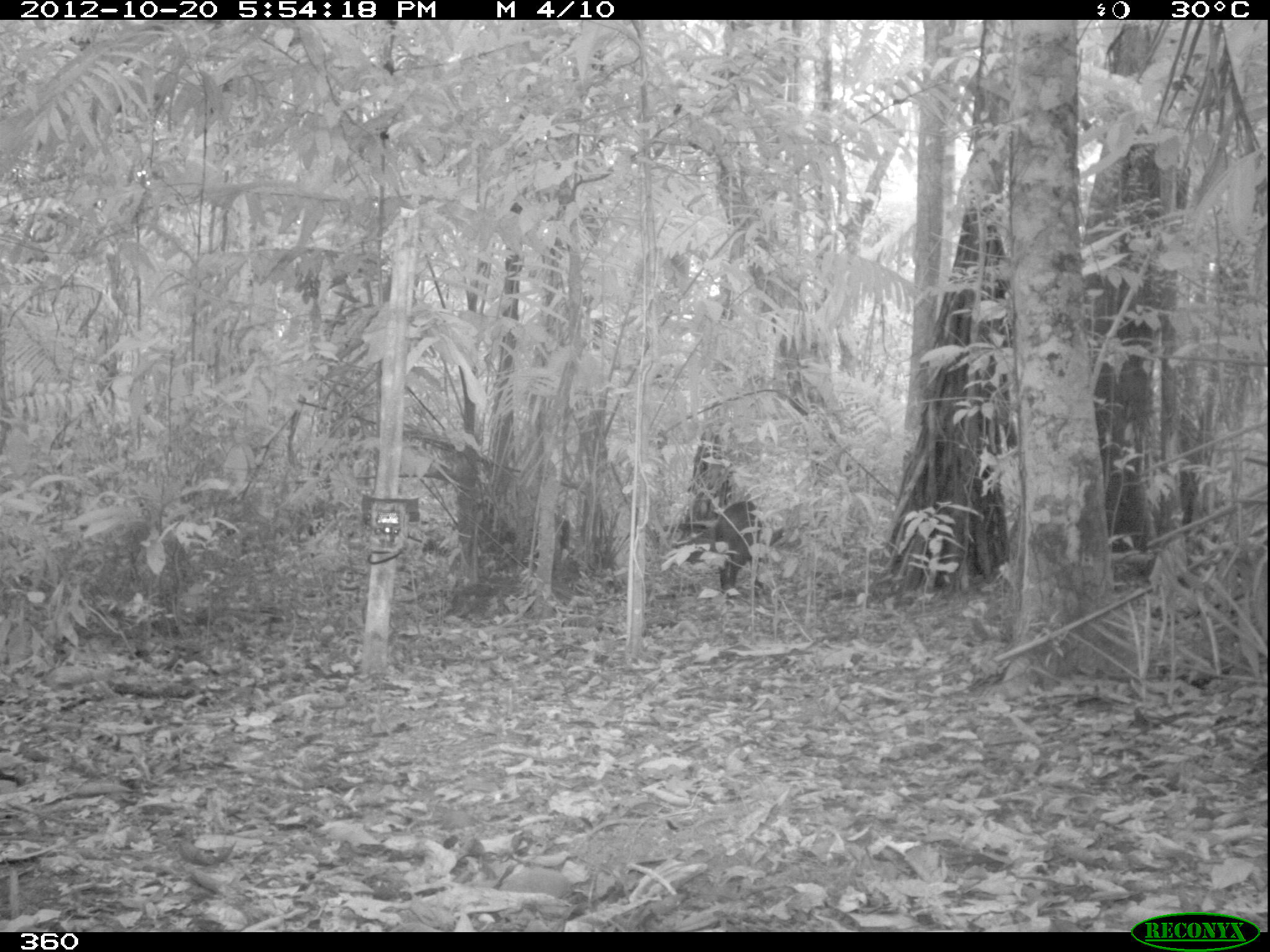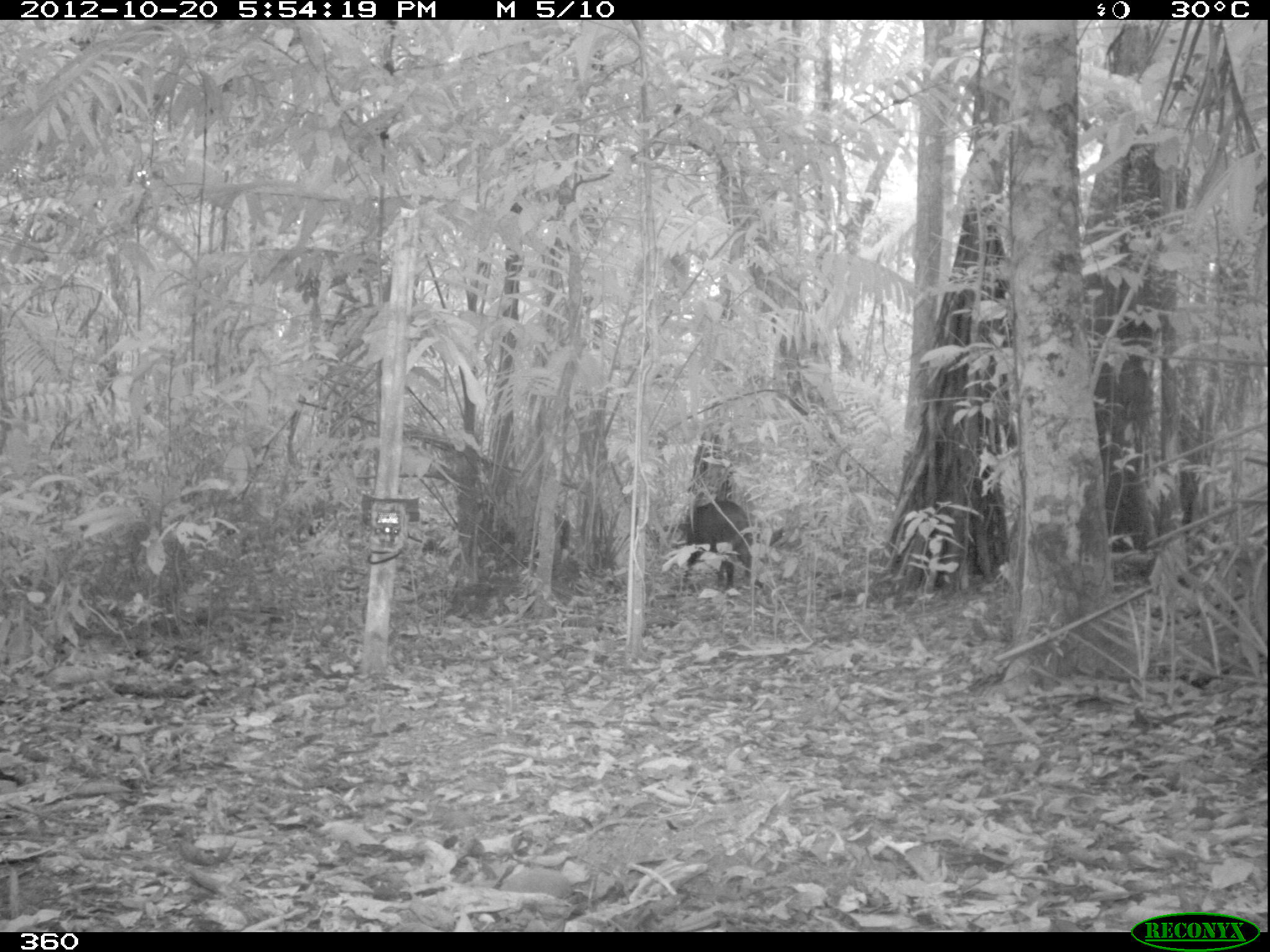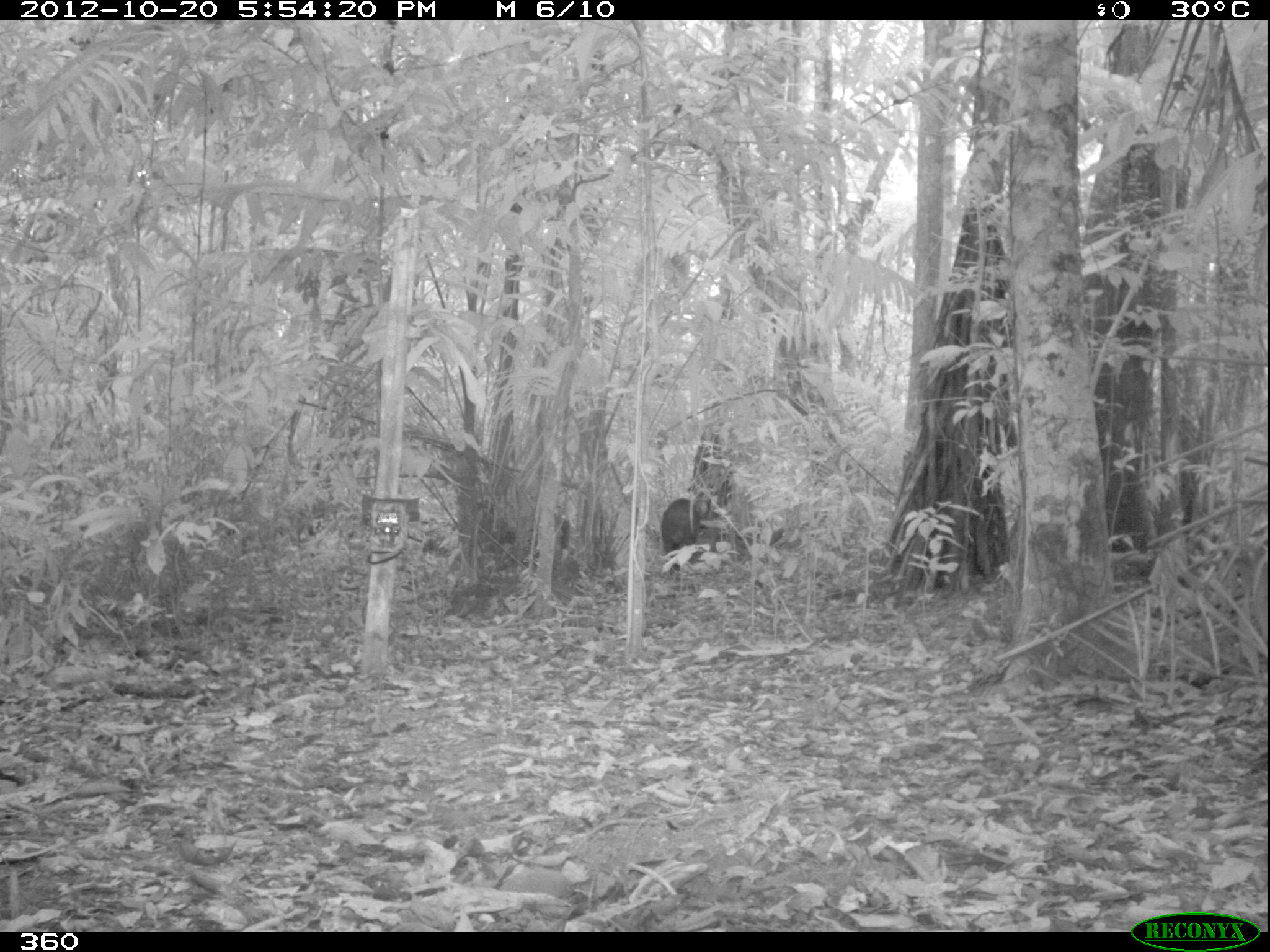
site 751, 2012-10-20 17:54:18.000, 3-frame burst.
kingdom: Animalia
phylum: Chordata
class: Mammalia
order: Artiodactyla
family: Tayassuidae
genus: Tayassu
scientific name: Tayassu pecari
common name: white-lipped peccary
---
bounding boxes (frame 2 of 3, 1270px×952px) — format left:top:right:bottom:
tayassu pecari: 677:496:753:595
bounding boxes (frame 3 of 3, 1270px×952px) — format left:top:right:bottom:
tayassu pecari: 661:497:705:575